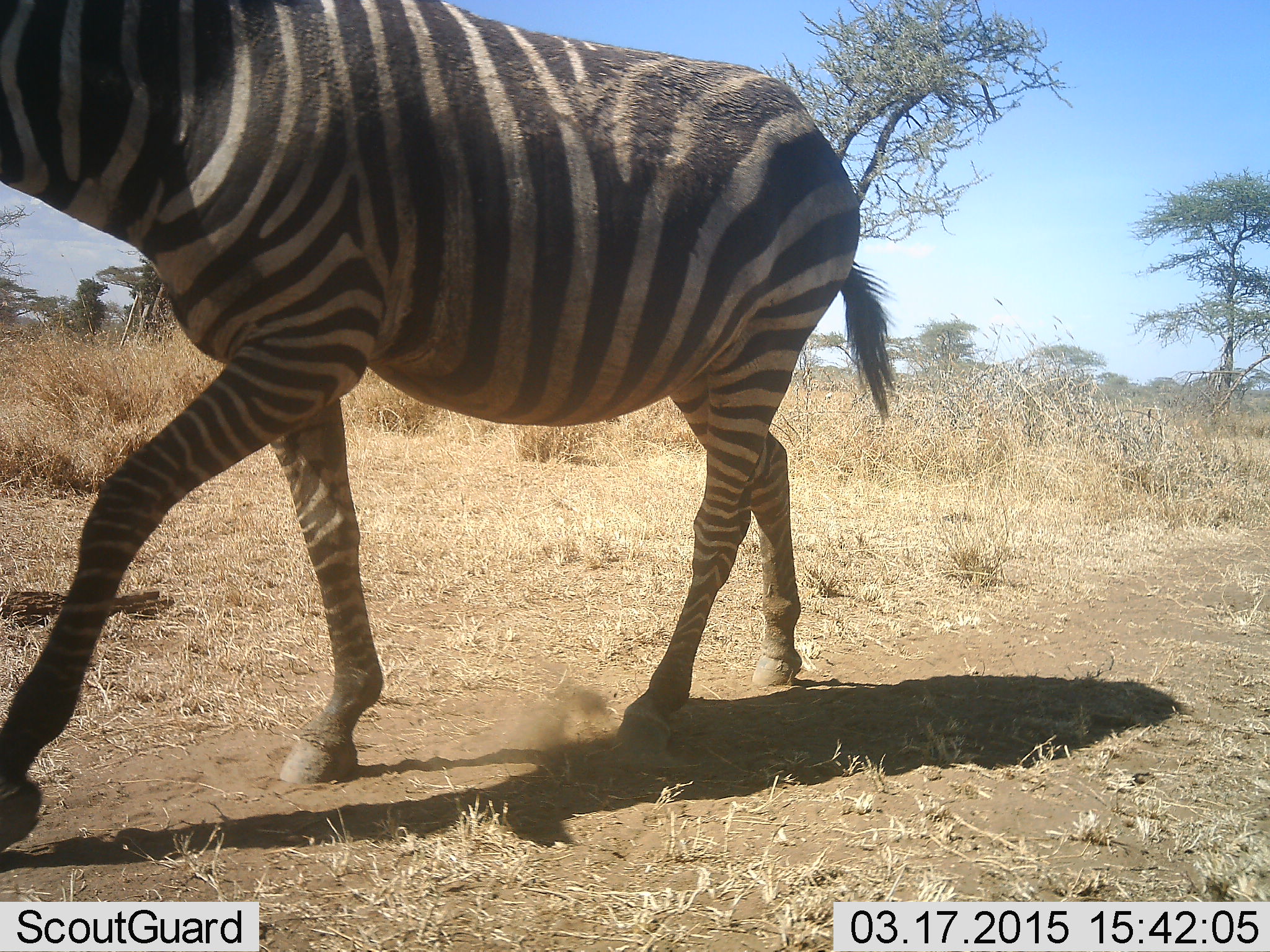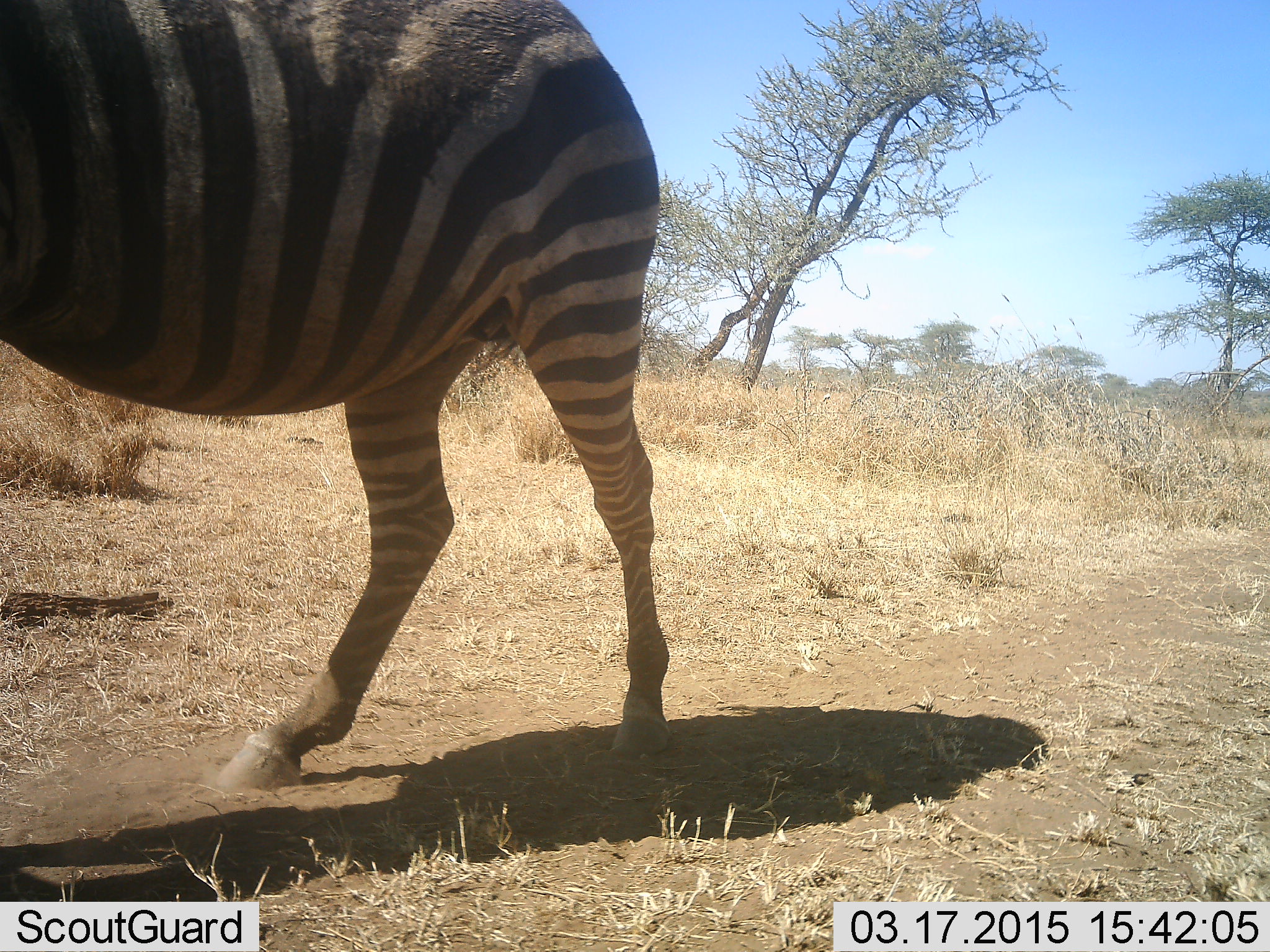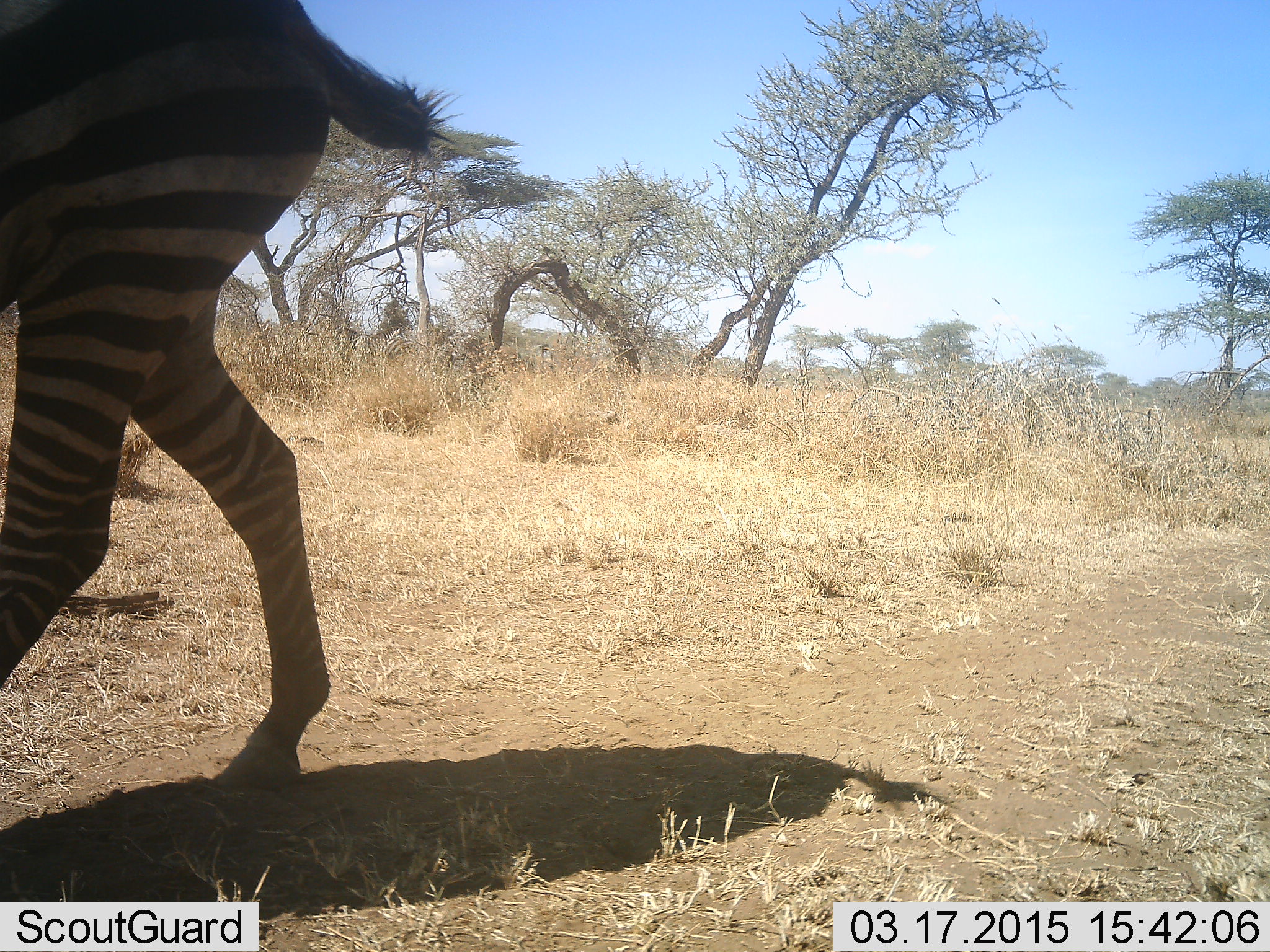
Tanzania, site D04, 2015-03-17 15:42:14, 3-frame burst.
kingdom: Animalia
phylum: Chordata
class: Mammalia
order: Perissodactyla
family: Equidae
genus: Equus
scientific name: Equus quagga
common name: plains zebra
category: zebra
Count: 1.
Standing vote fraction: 11%.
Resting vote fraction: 0%.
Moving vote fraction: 89%.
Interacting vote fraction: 0%.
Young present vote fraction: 0%.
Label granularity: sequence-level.